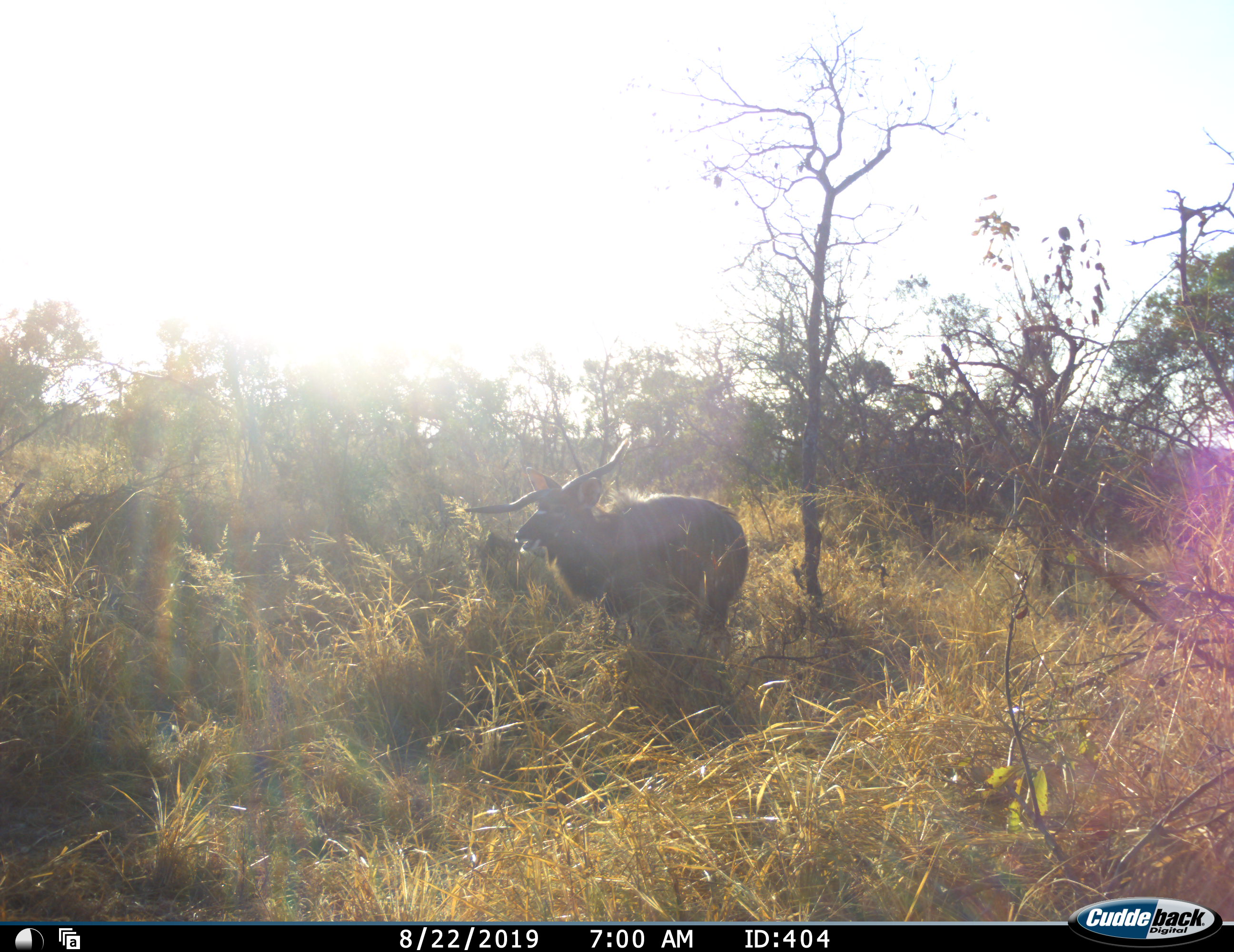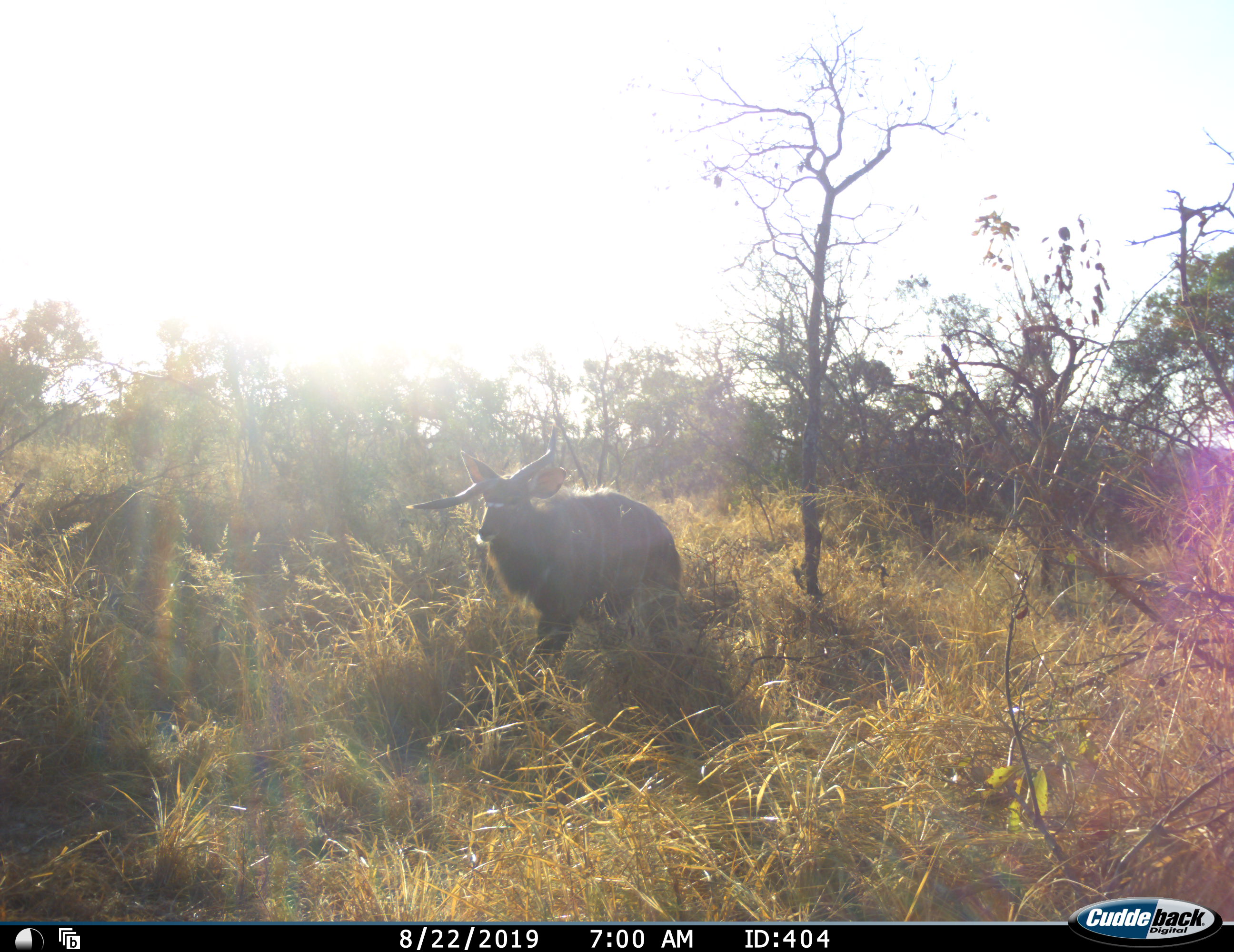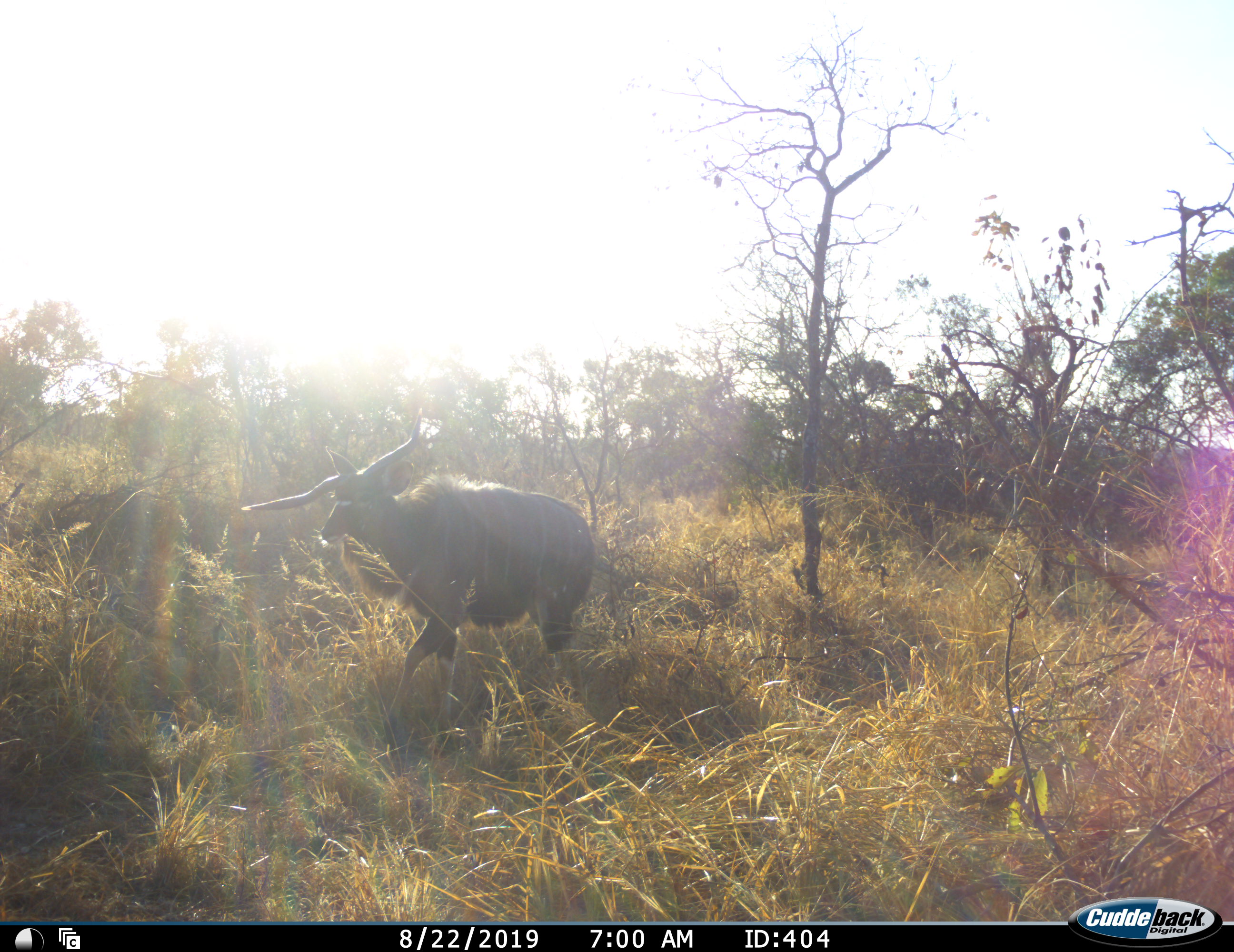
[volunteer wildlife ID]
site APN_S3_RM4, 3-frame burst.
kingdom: Animalia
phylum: Chordata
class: Mammalia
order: Artiodactyla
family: Bovidae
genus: Tragelaphus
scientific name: Tragelaphus angasii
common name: nyala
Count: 1.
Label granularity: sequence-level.